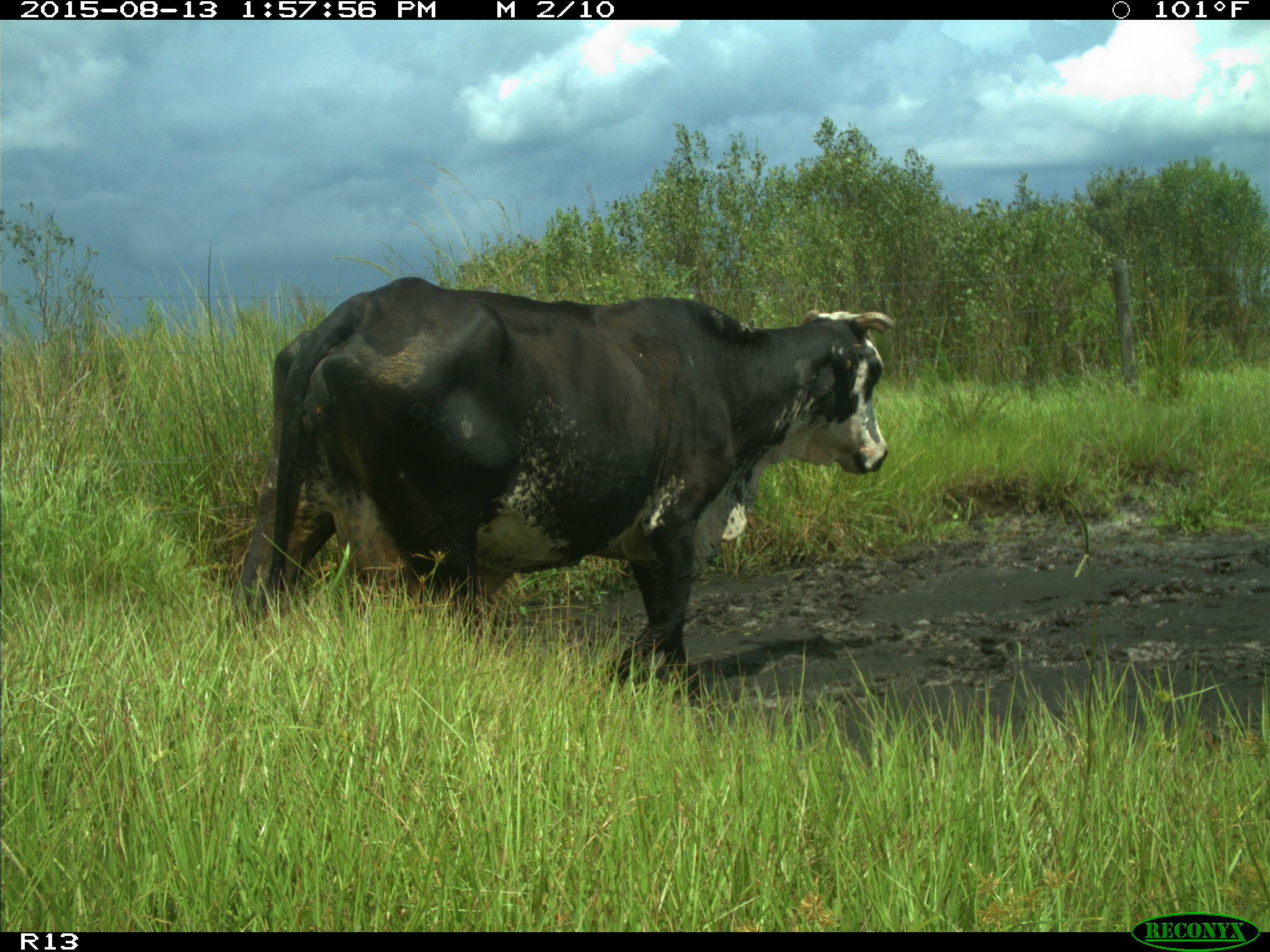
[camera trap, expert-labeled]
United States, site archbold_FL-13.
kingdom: Animalia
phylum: Chordata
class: Mammalia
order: Artiodactyla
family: Bovidae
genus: Bos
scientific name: Bos taurus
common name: domestic cow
Bos taurus (domestic cow).